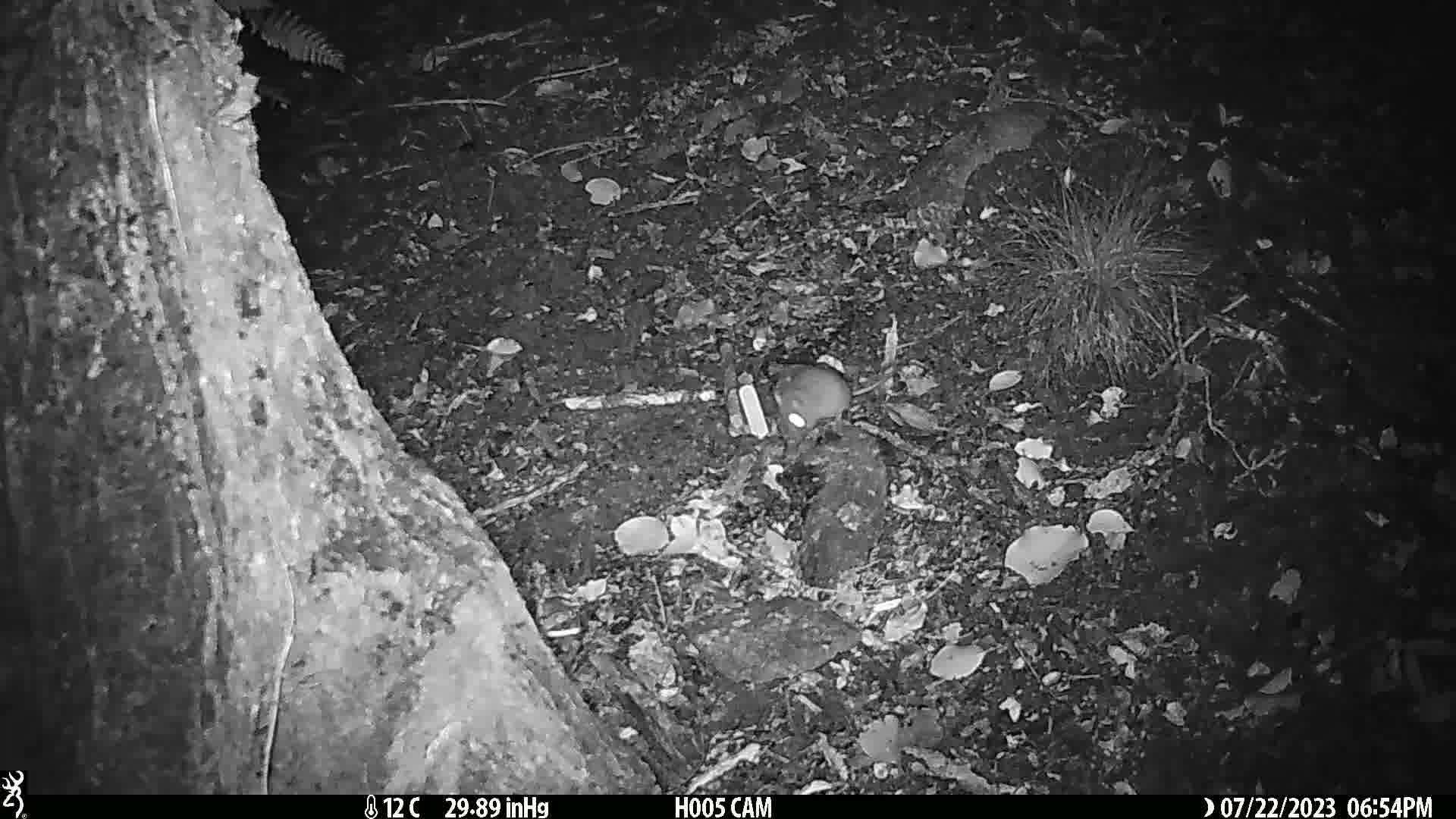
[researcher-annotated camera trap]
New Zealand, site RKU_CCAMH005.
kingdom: Animalia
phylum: Chordata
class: Mammalia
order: Rodentia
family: Muridae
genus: Rattus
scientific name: Rattus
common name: rat